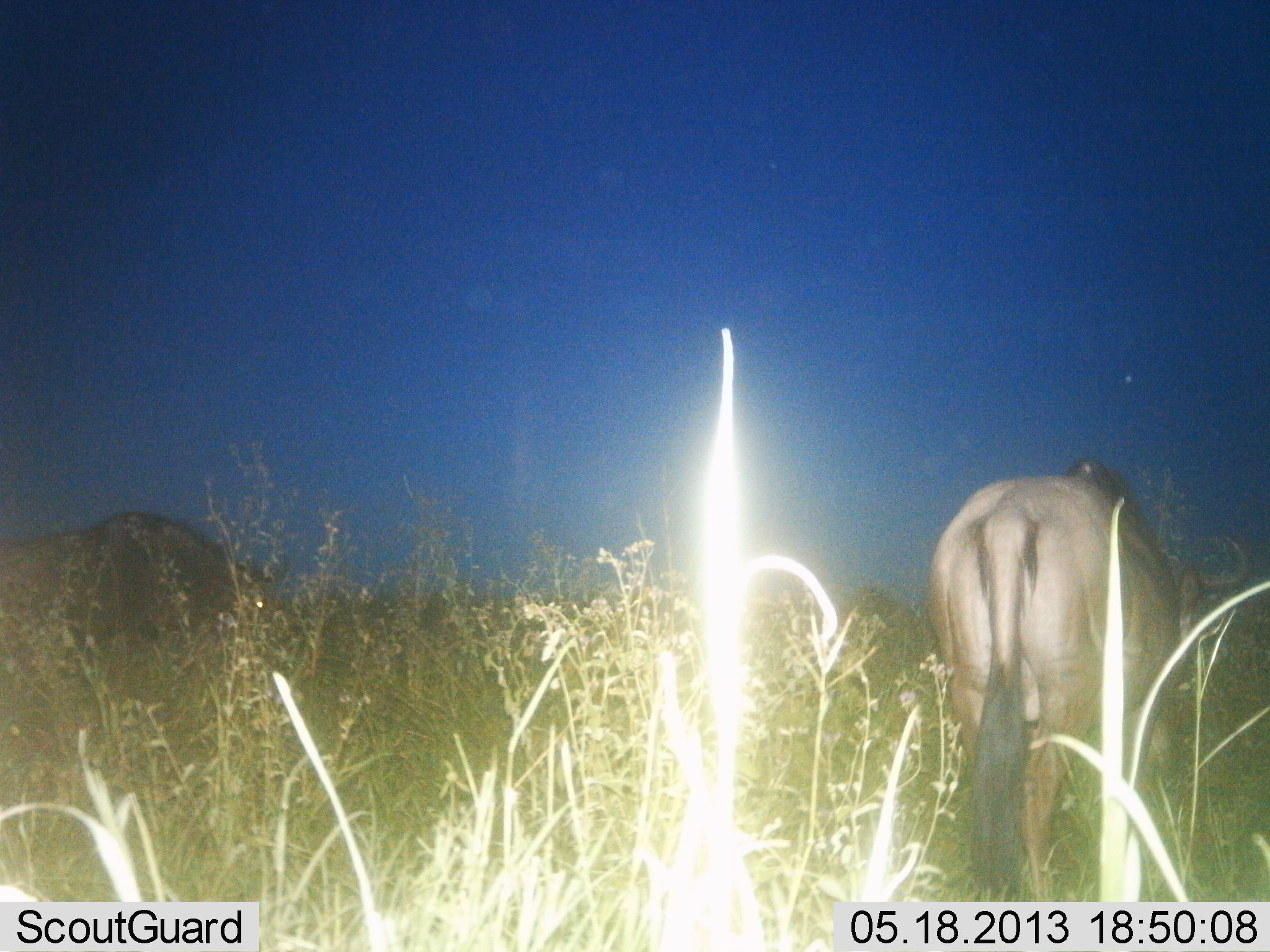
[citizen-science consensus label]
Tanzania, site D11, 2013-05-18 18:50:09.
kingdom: Animalia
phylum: Chordata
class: Mammalia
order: Artiodactyla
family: Bovidae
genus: Connochaetes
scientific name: Connochaetes taurinus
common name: blue wildebeest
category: wildebeest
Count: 2.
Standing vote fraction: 46%.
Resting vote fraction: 0%.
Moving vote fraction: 15%.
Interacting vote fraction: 0%.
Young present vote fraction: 0%.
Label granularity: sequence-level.